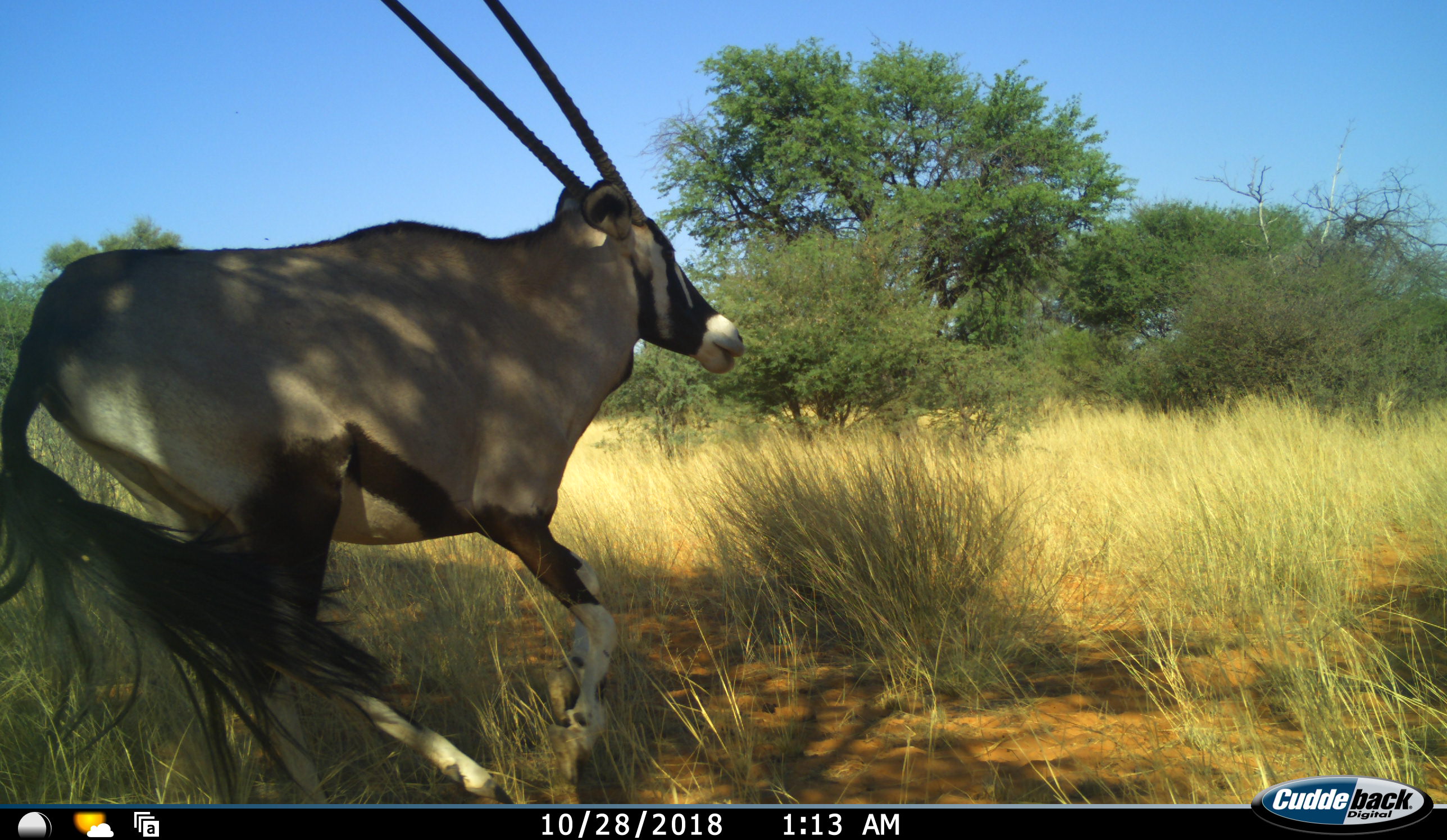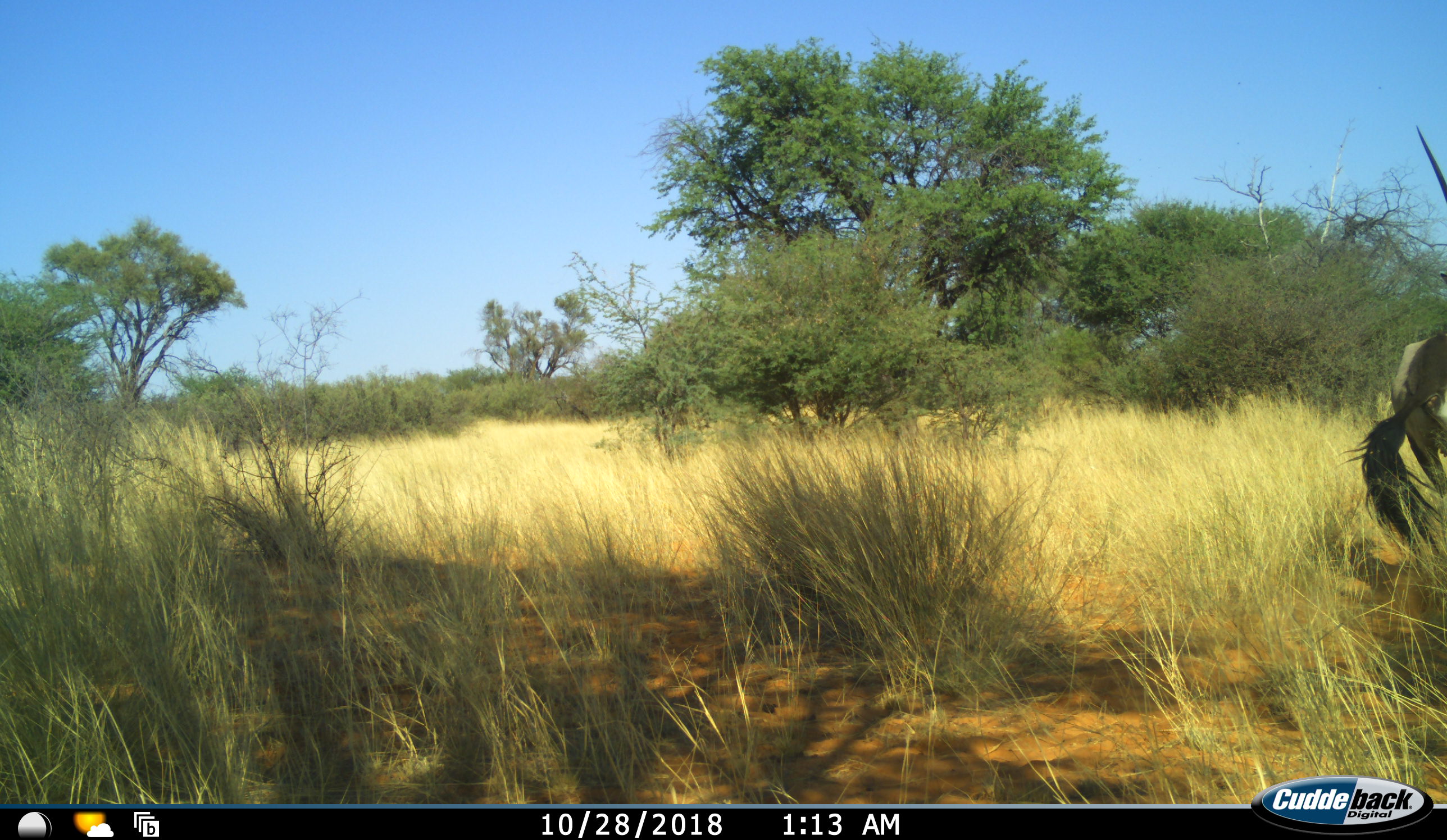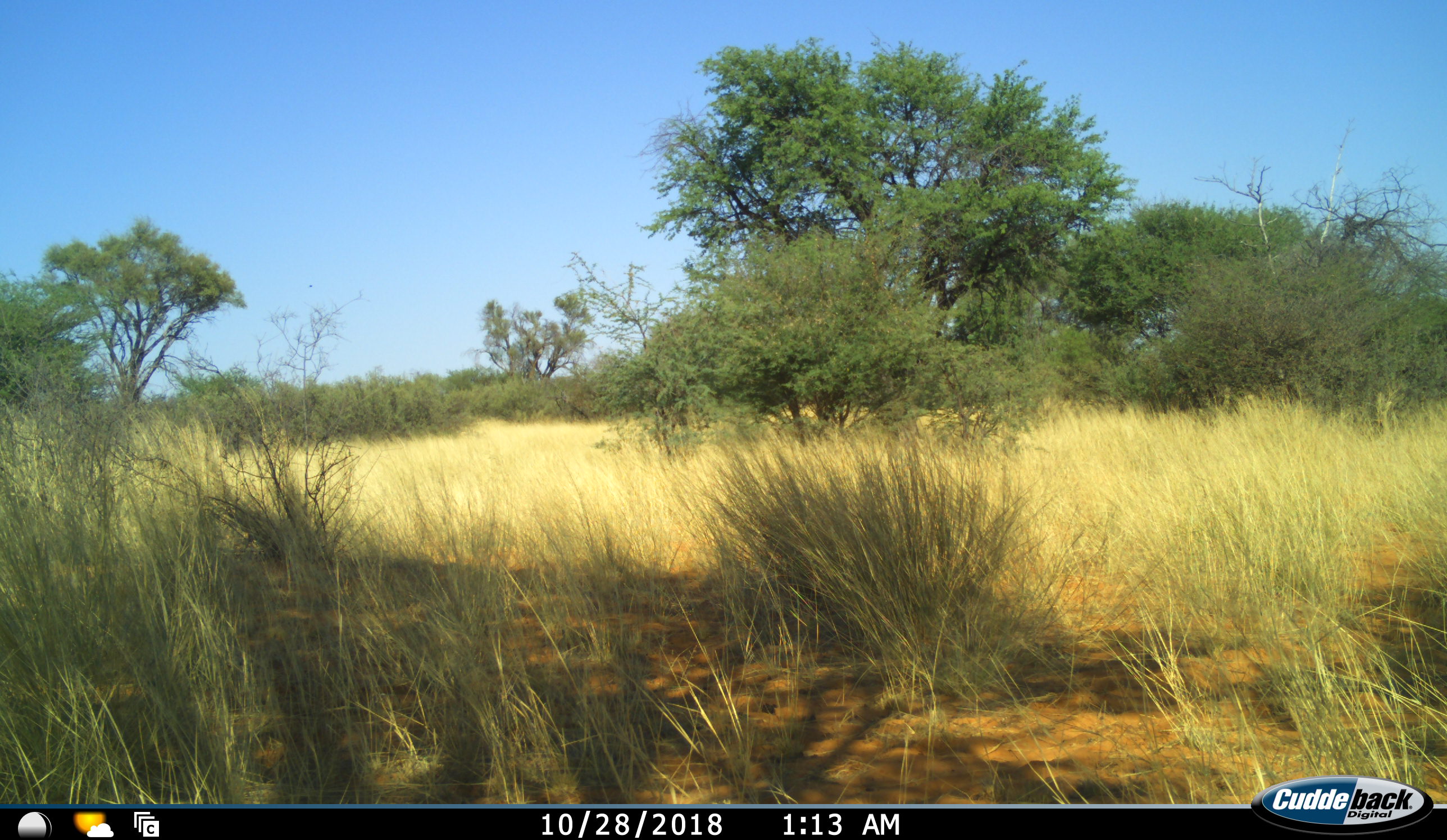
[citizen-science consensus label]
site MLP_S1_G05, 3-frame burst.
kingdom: Animalia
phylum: Chordata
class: Mammalia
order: Artiodactyla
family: Bovidae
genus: Oryx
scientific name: Oryx gazella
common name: gemsbok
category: oryx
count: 1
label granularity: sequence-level